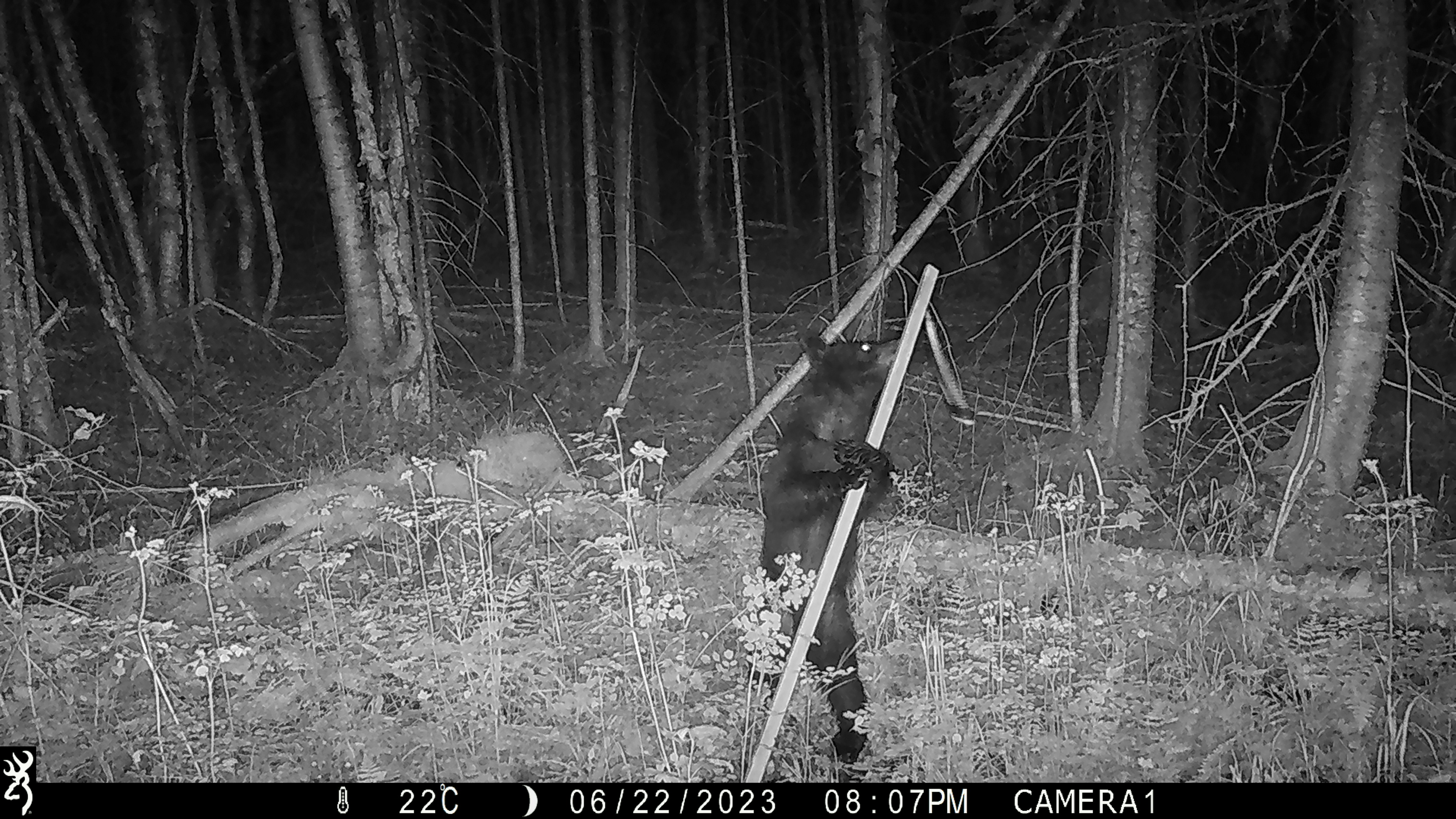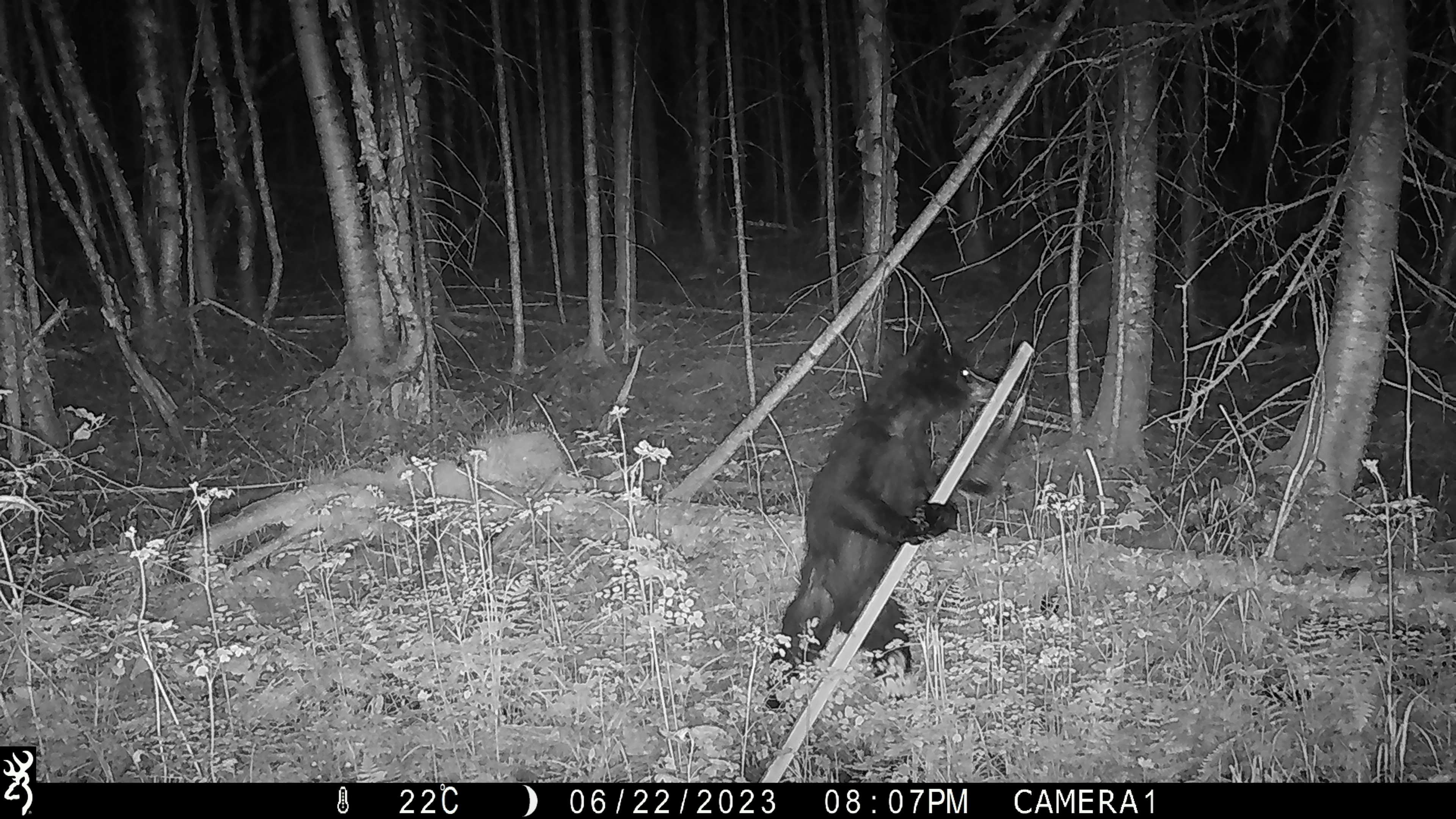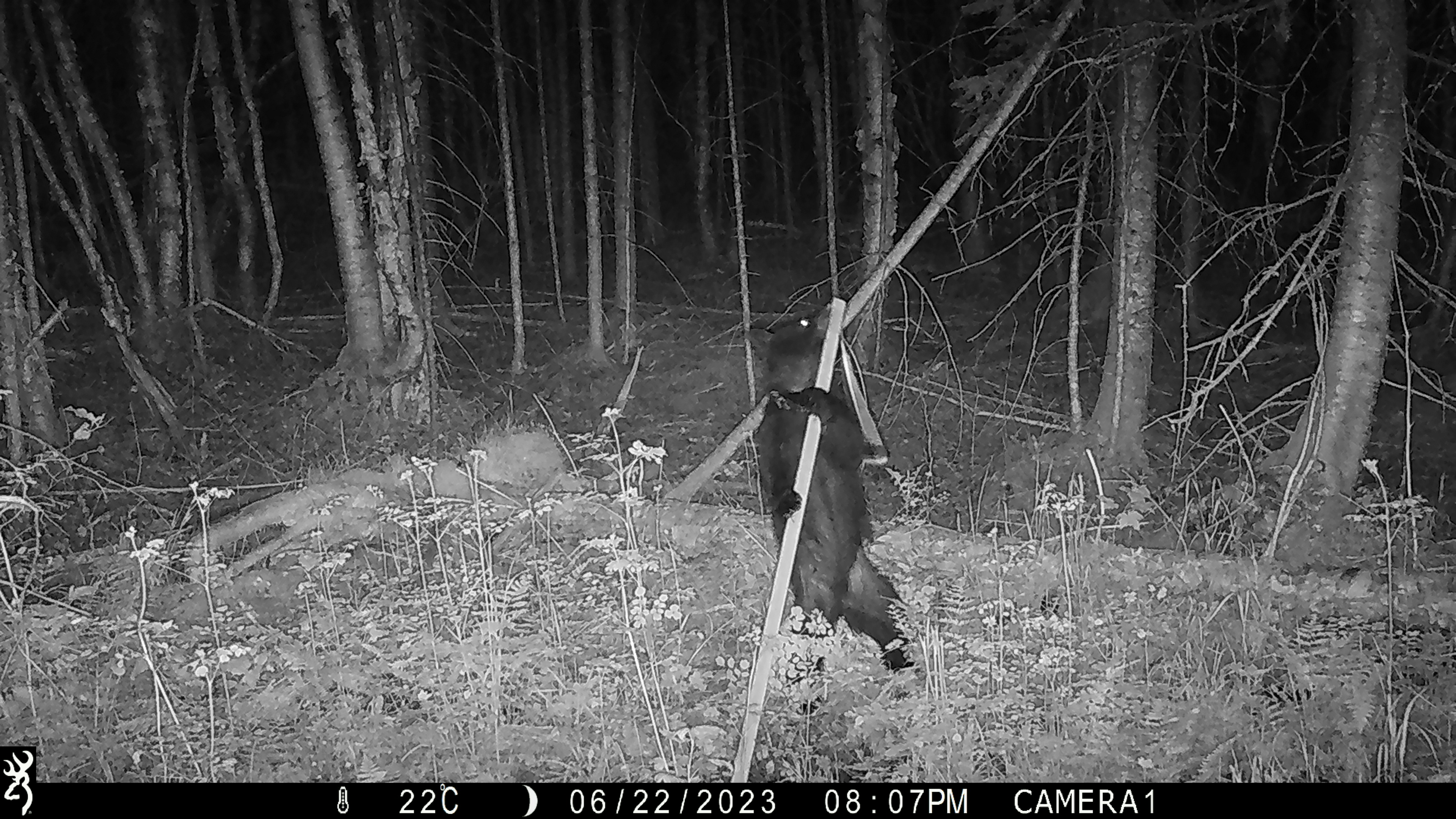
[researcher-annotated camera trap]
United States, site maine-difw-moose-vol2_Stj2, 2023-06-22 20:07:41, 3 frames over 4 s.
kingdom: Animalia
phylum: Chordata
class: Mammalia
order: Carnivora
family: Ursidae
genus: Ursus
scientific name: Ursus americanus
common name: black bear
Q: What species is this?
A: Black bear (Ursus americanus).